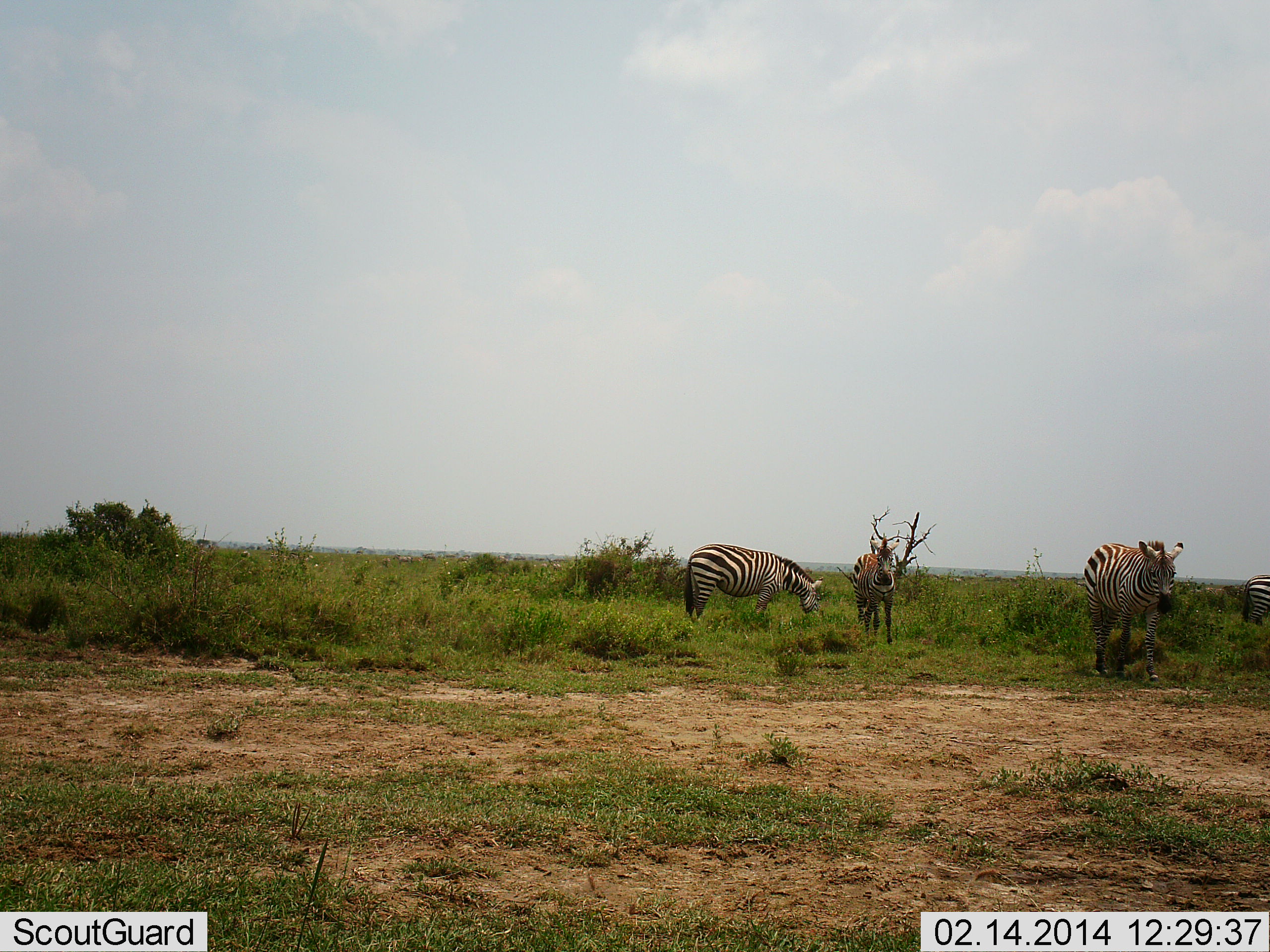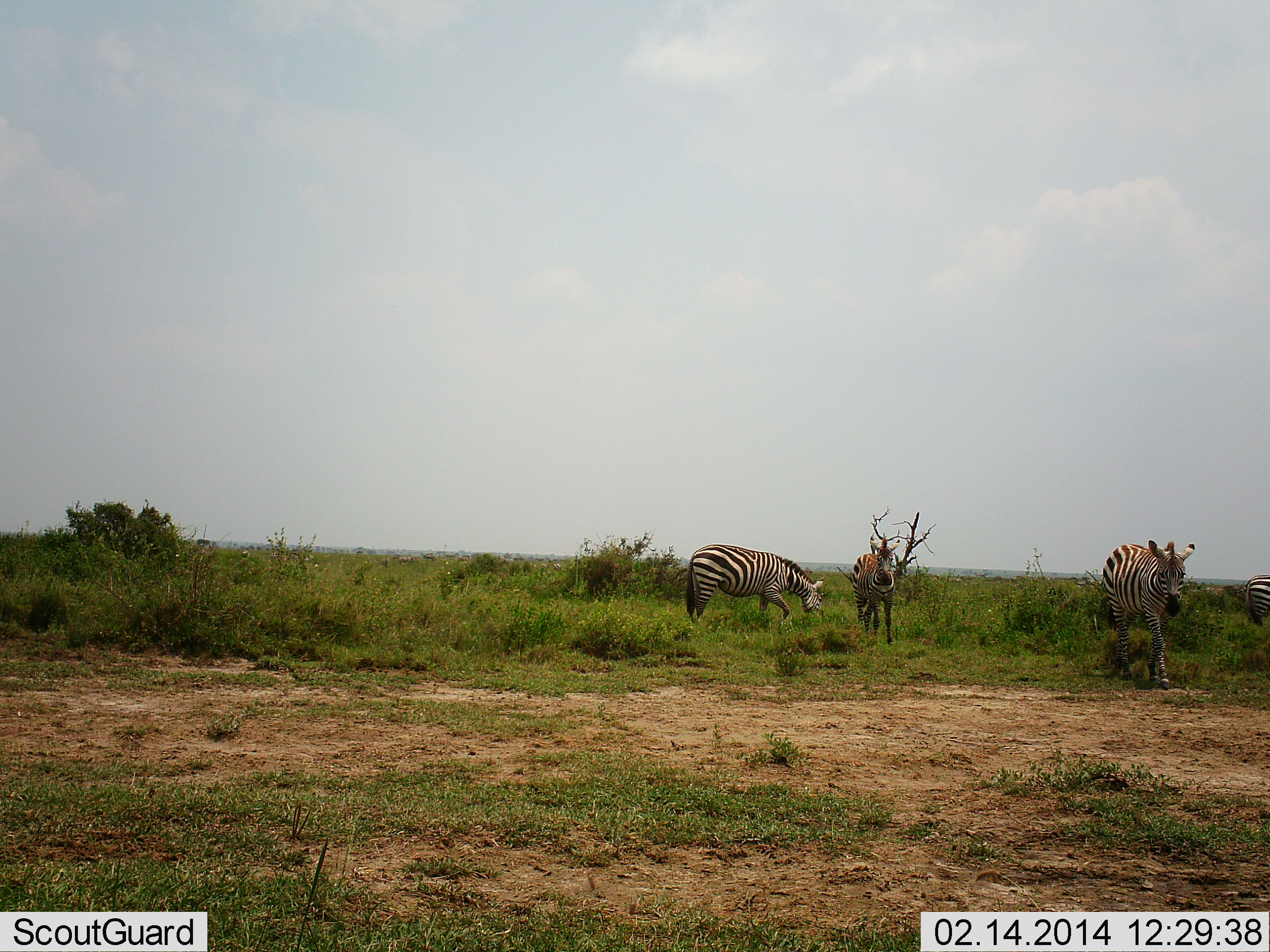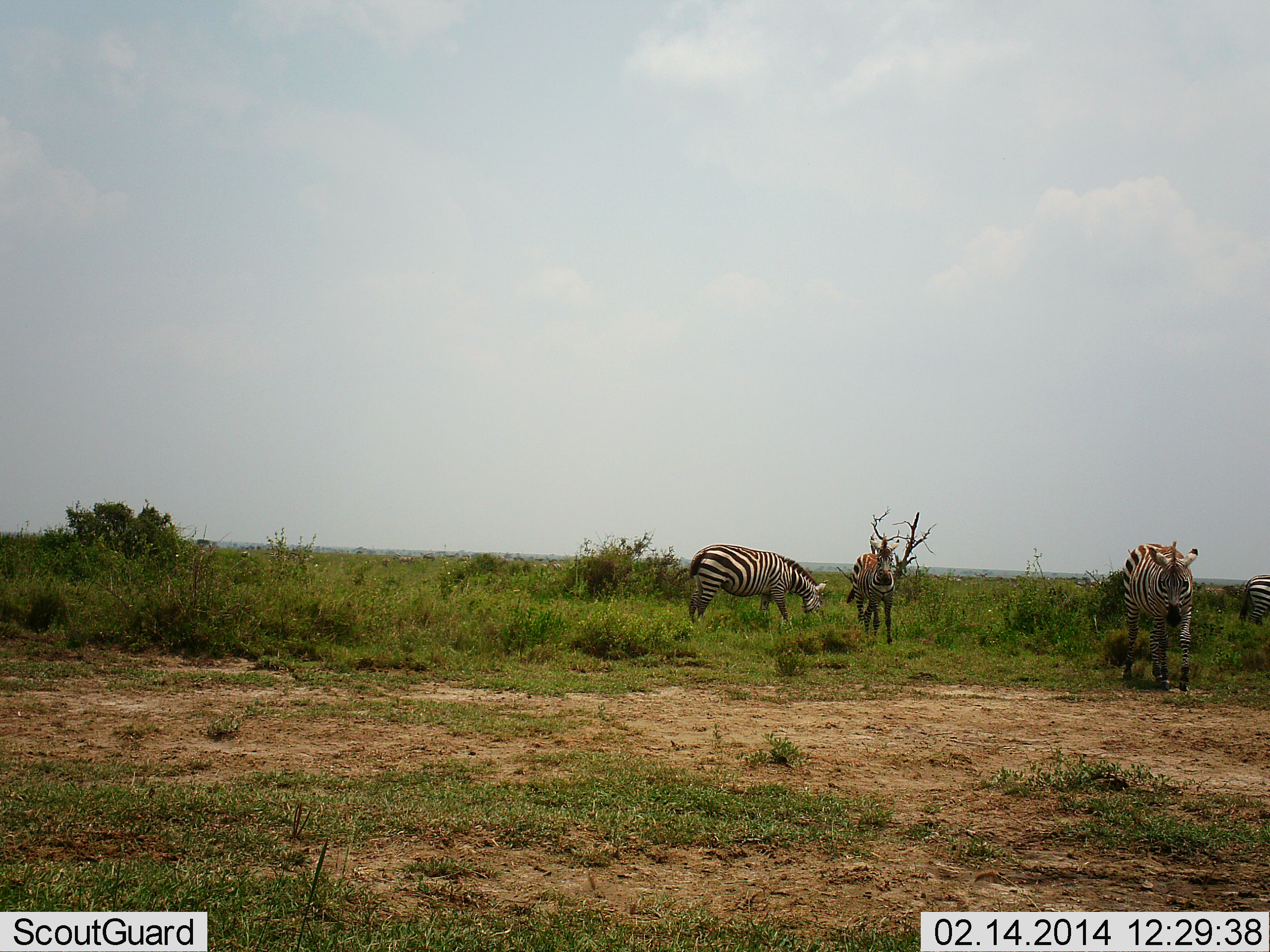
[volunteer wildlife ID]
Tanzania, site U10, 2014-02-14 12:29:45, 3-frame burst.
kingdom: Animalia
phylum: Chordata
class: Mammalia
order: Perissodactyla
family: Equidae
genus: Equus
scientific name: Equus quagga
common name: plains zebra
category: zebra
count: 4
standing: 40%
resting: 0%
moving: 100%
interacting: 0%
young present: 0%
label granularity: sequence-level